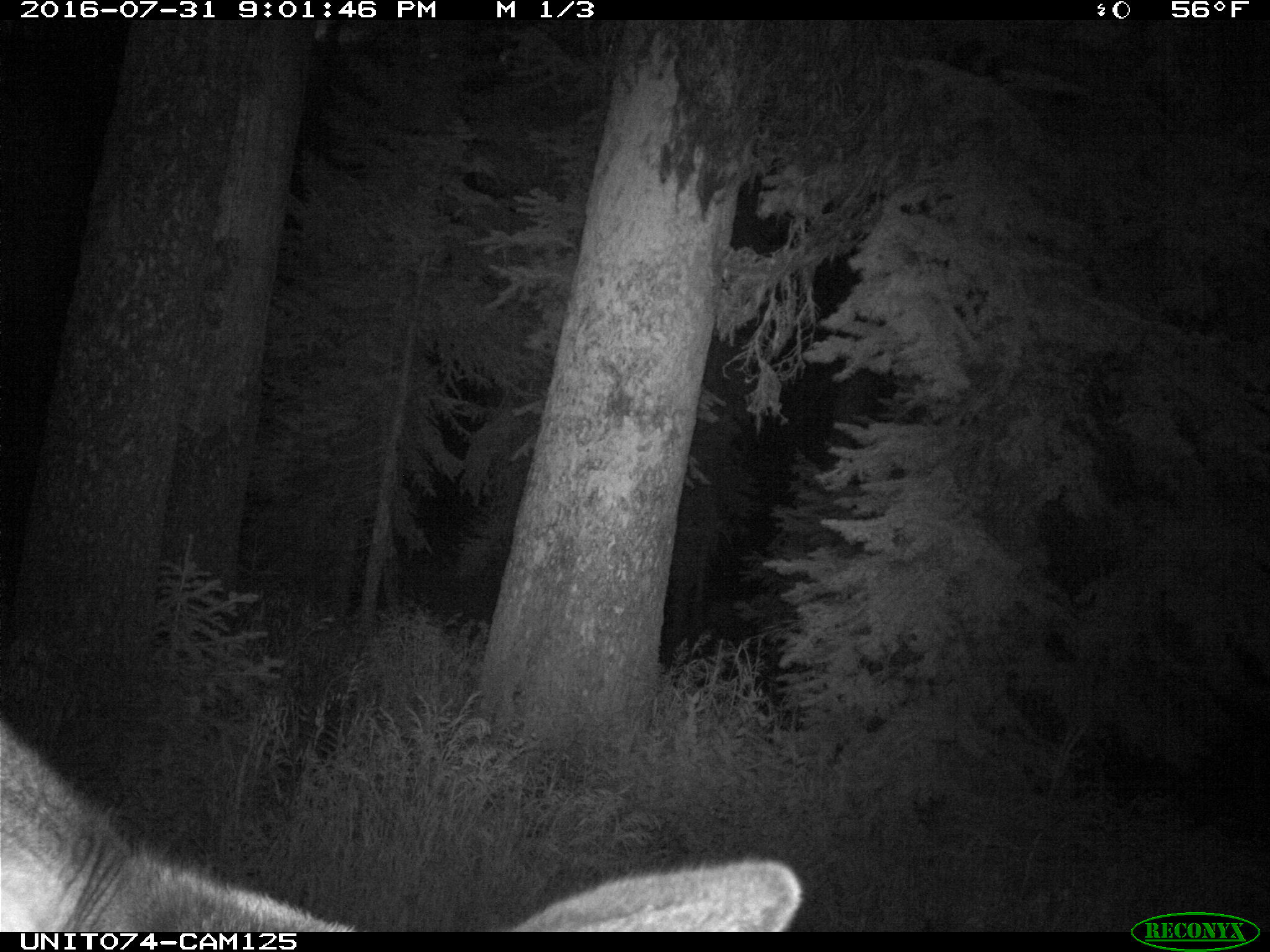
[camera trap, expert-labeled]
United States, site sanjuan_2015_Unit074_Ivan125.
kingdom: Animalia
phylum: Chordata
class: Mammalia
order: Artiodactyla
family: Cervidae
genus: Cervus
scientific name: Cervus elaphus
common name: red deer